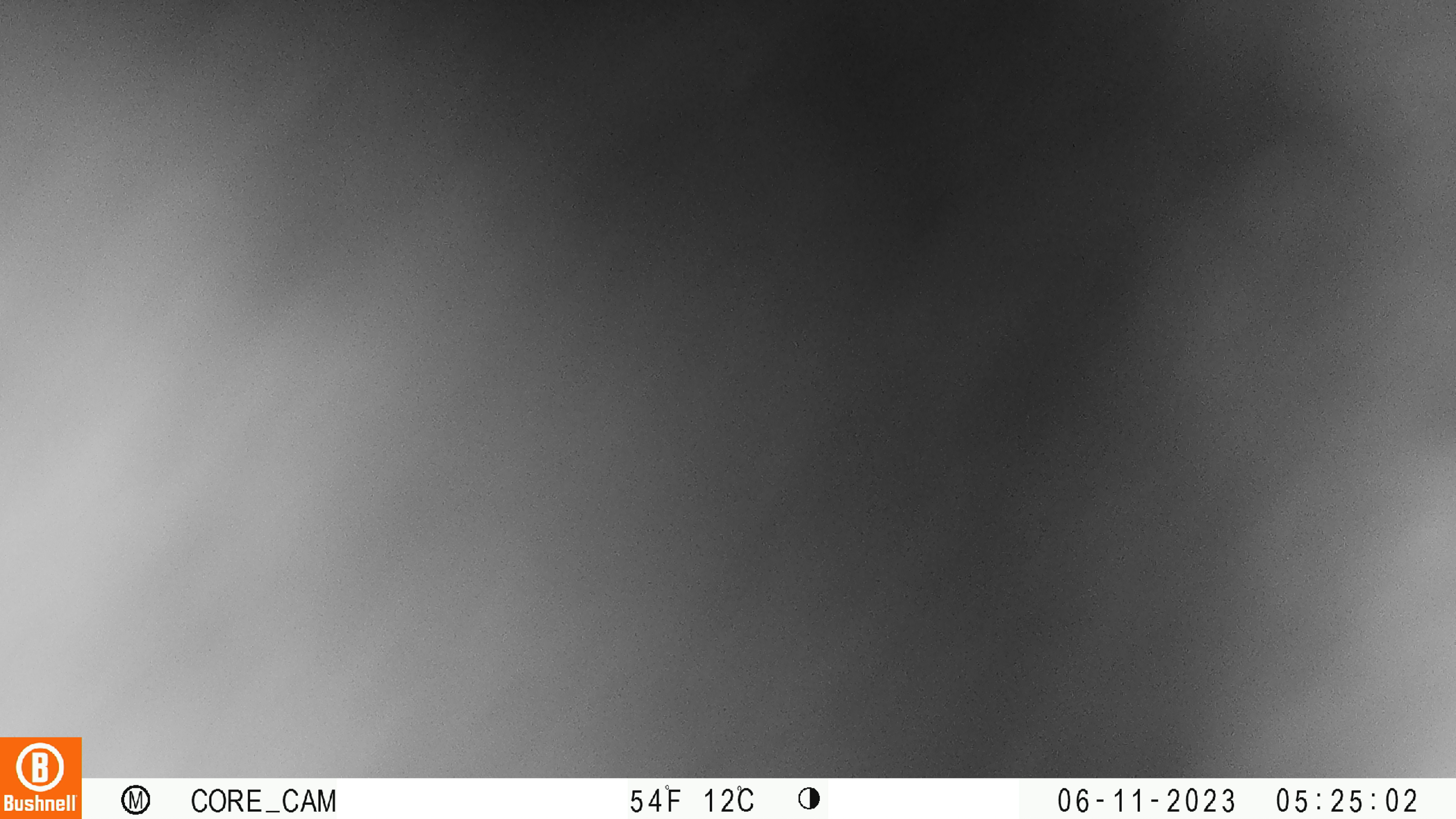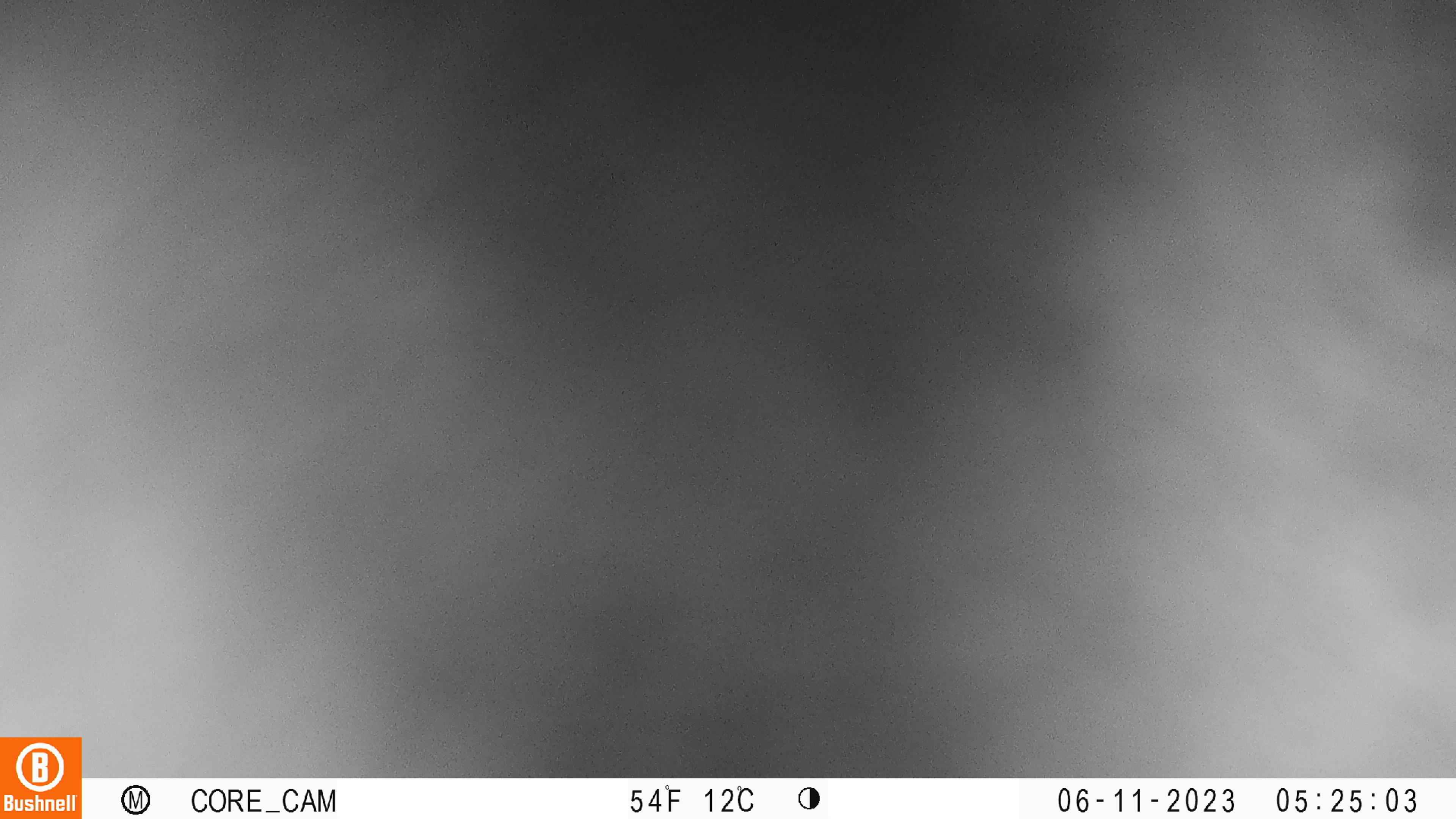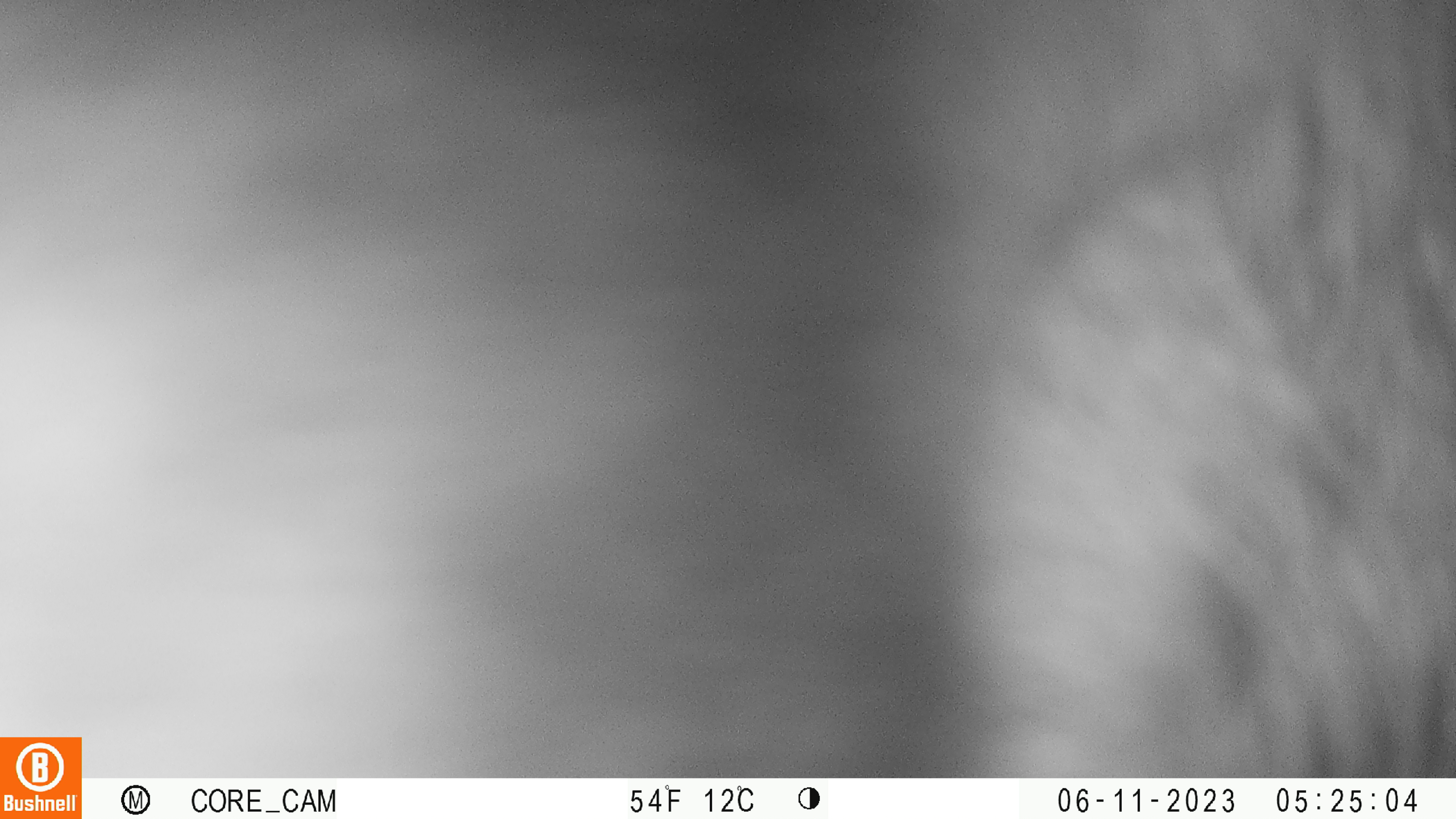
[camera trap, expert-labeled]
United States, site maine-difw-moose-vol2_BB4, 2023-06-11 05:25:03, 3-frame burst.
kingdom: Animalia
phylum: Chordata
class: Mammalia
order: Artiodactyla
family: Cervidae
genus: Alces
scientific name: Alces alces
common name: moose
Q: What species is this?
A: Moose (Alces alces).